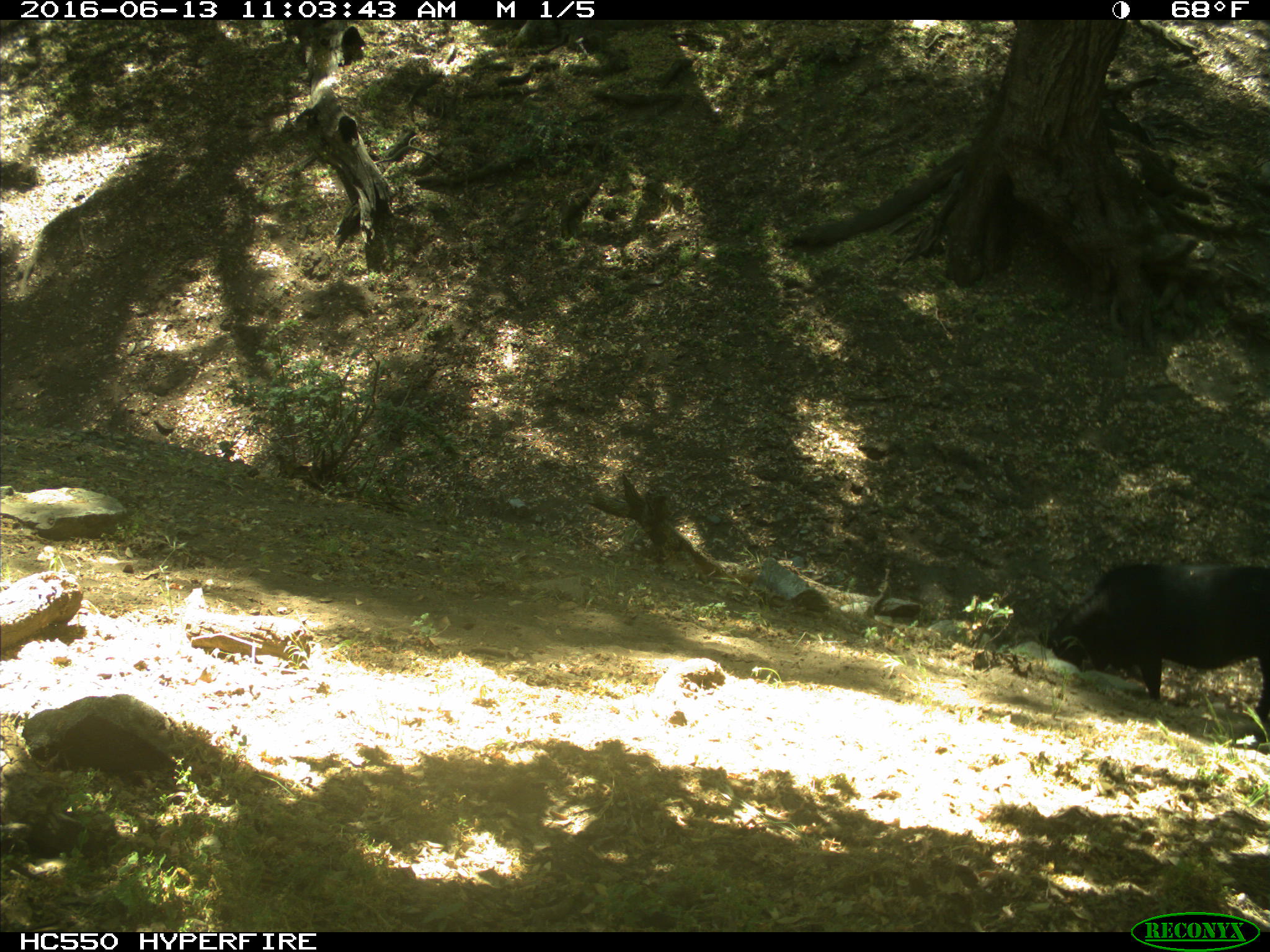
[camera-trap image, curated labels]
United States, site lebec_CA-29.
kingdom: Animalia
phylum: Chordata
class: Mammalia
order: Artiodactyla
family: Bovidae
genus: Bos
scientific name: Bos taurus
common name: domestic cow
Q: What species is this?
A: Bos taurus (domestic cow).